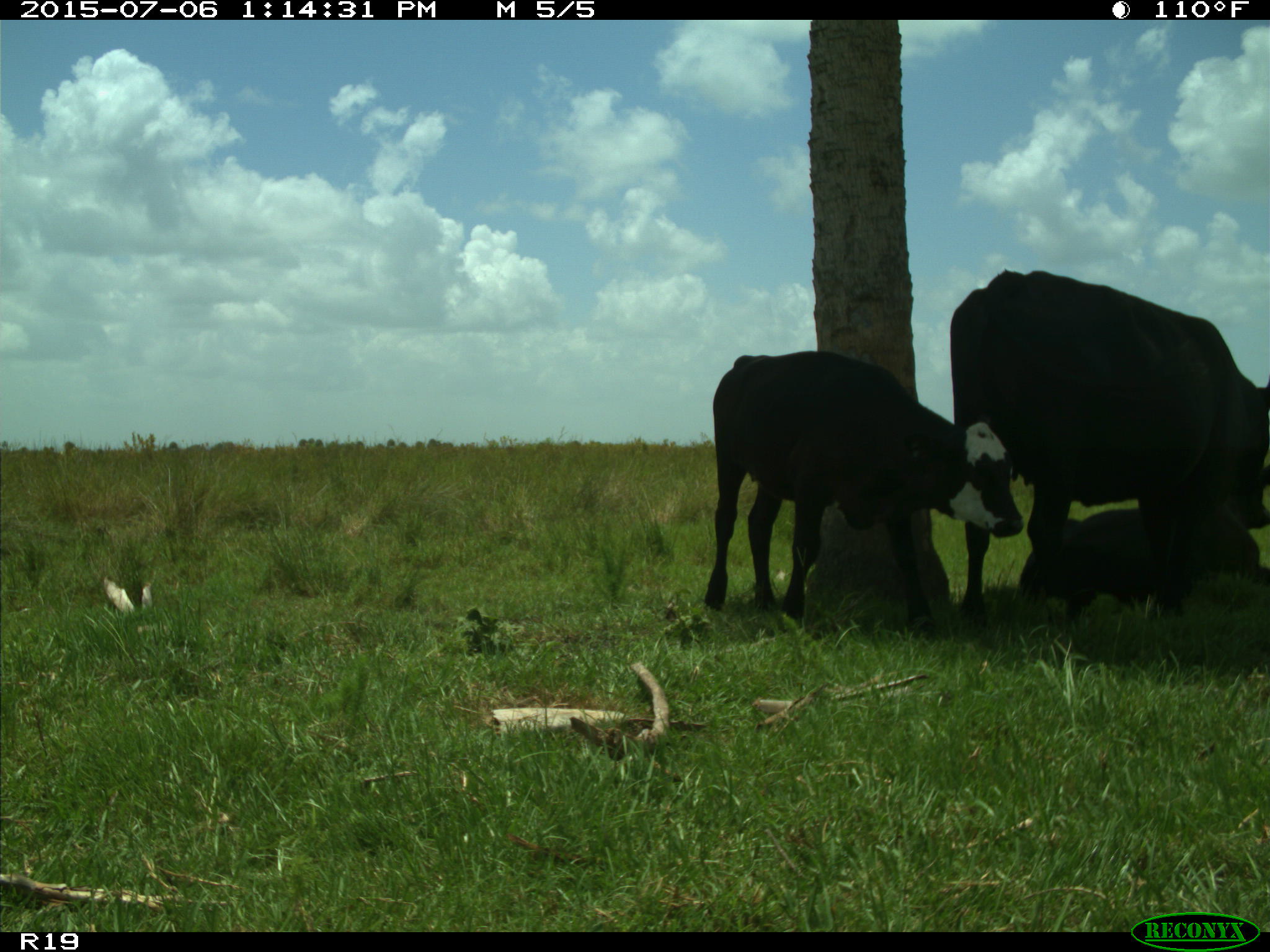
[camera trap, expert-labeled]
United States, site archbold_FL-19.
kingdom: Animalia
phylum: Chordata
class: Mammalia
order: Artiodactyla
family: Bovidae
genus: Bos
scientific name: Bos taurus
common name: domestic cow